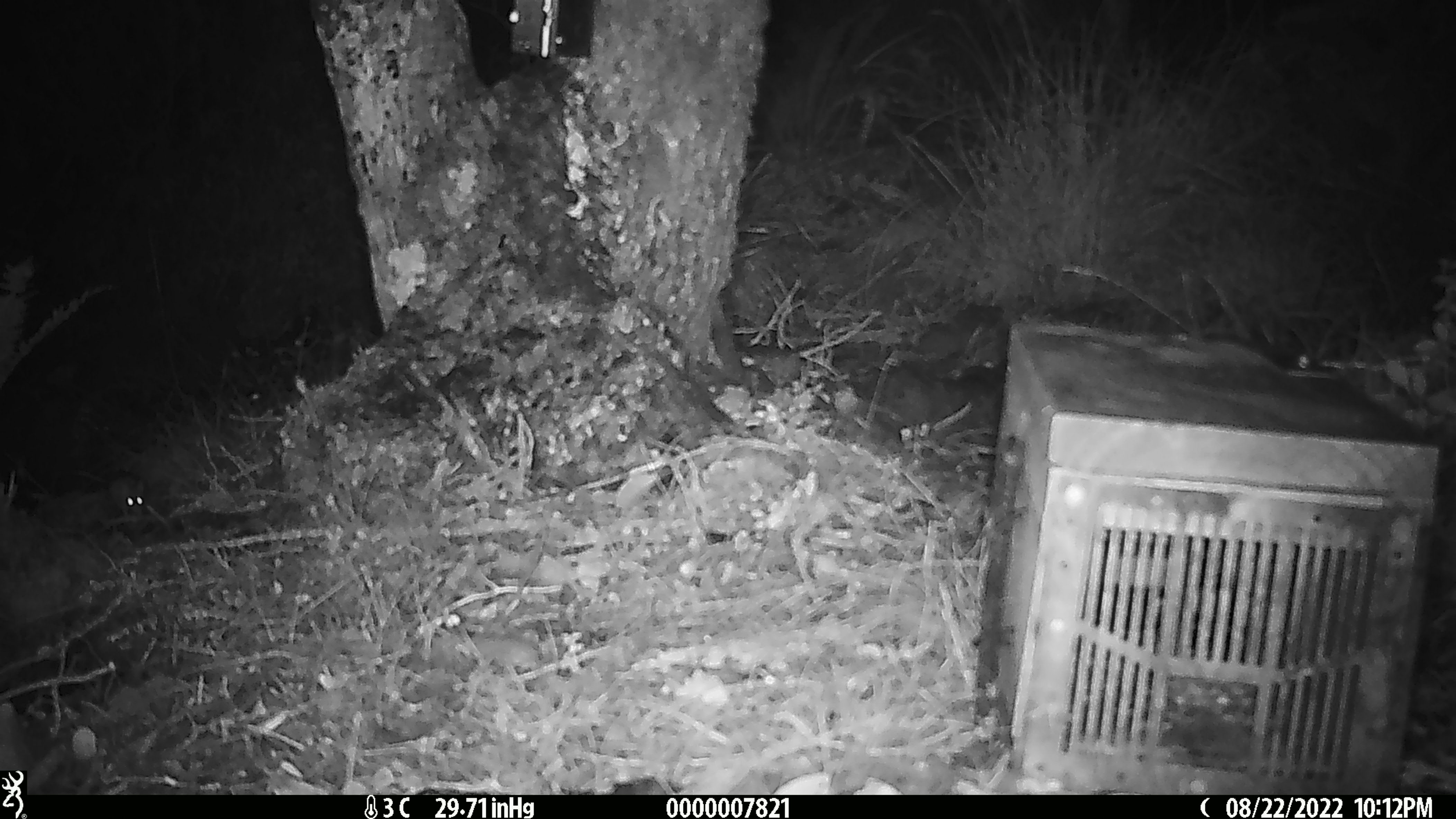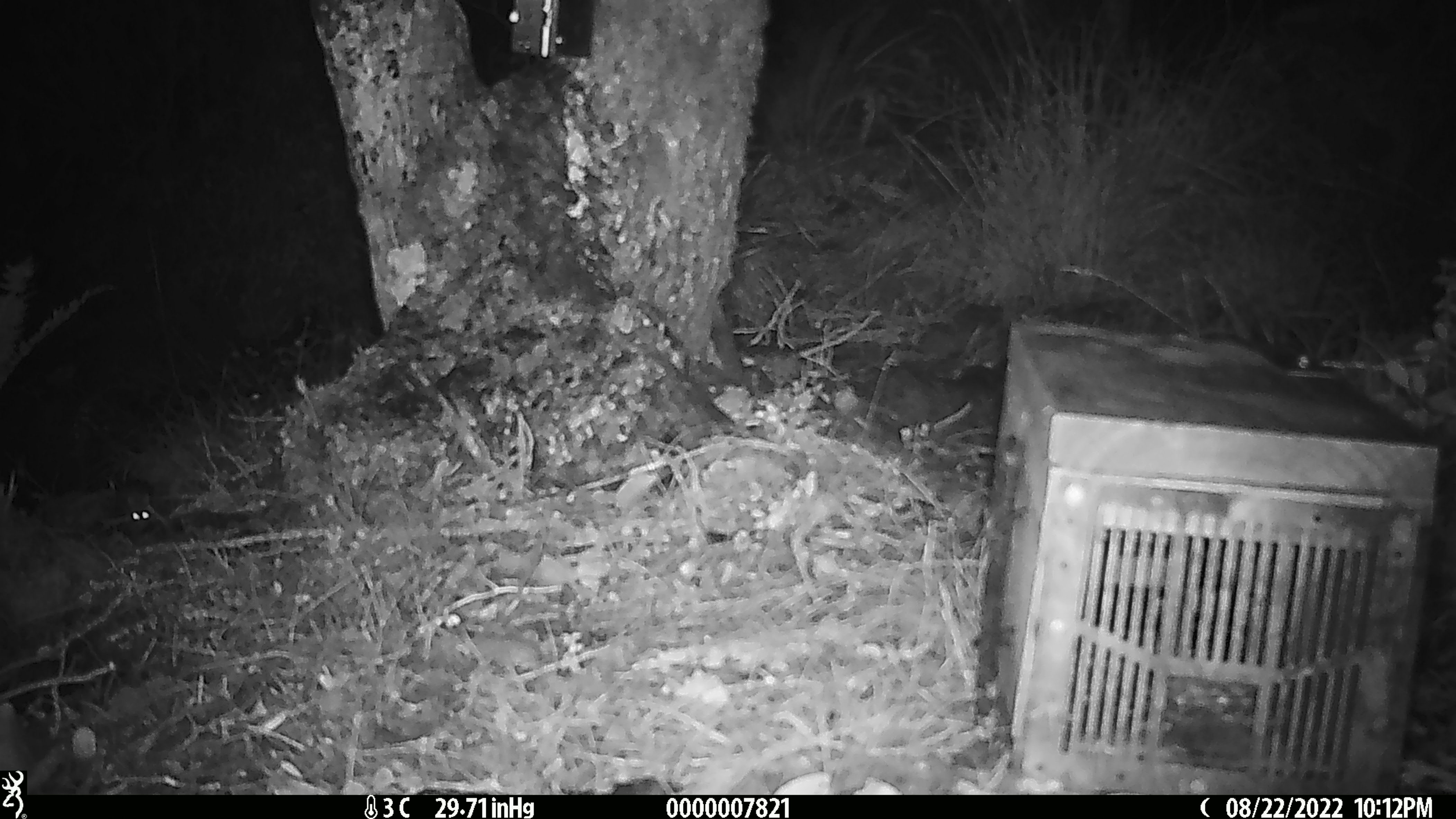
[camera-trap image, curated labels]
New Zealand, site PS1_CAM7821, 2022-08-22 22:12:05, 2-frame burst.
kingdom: Animalia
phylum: Chordata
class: Mammalia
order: Rodentia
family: Muridae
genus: Mus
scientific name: Mus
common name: mouse